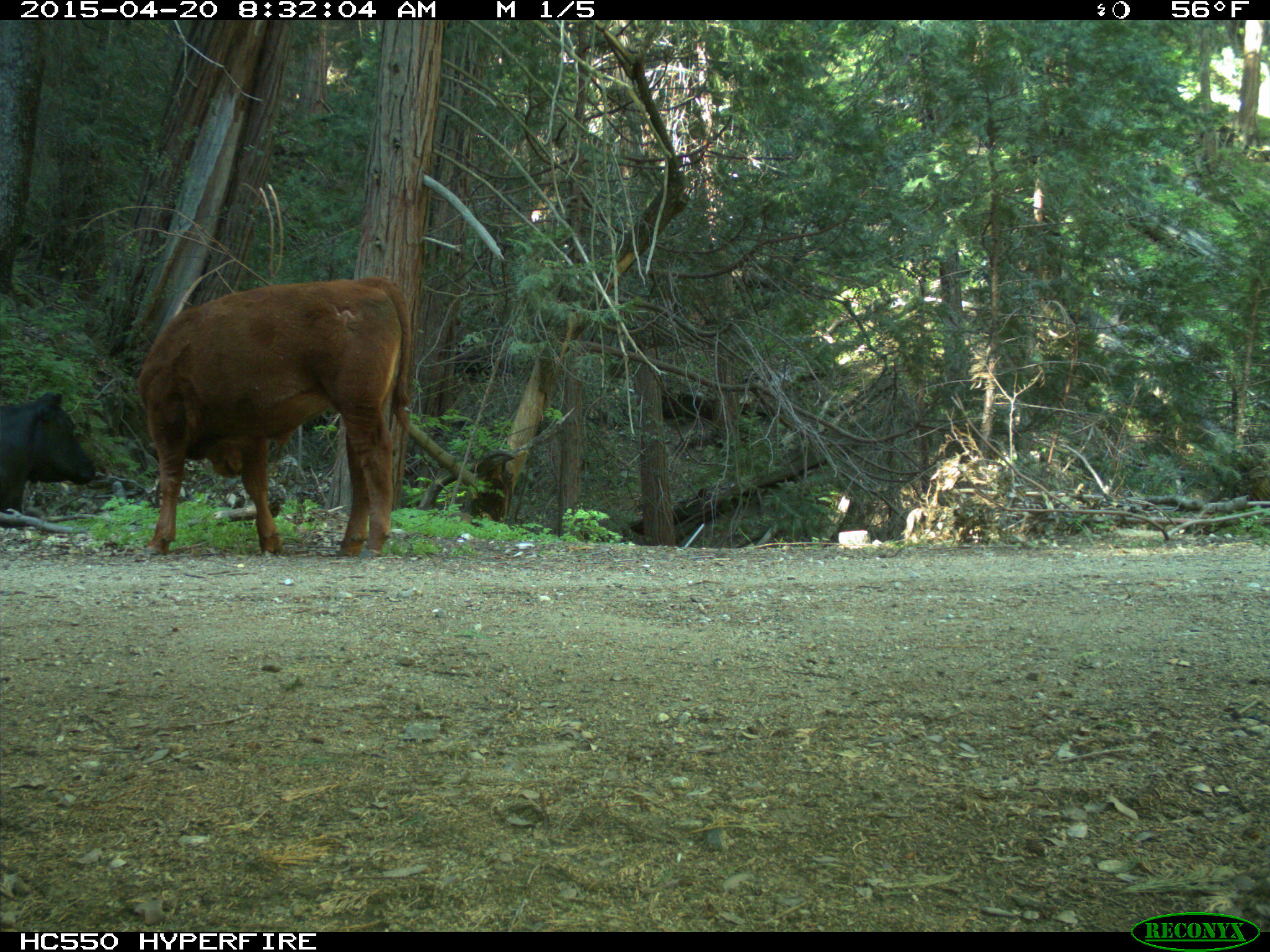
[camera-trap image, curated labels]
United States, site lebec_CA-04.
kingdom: Animalia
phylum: Chordata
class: Mammalia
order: Artiodactyla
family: Bovidae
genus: Bos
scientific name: Bos taurus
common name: domestic cow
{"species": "Bos taurus (domestic cow)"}